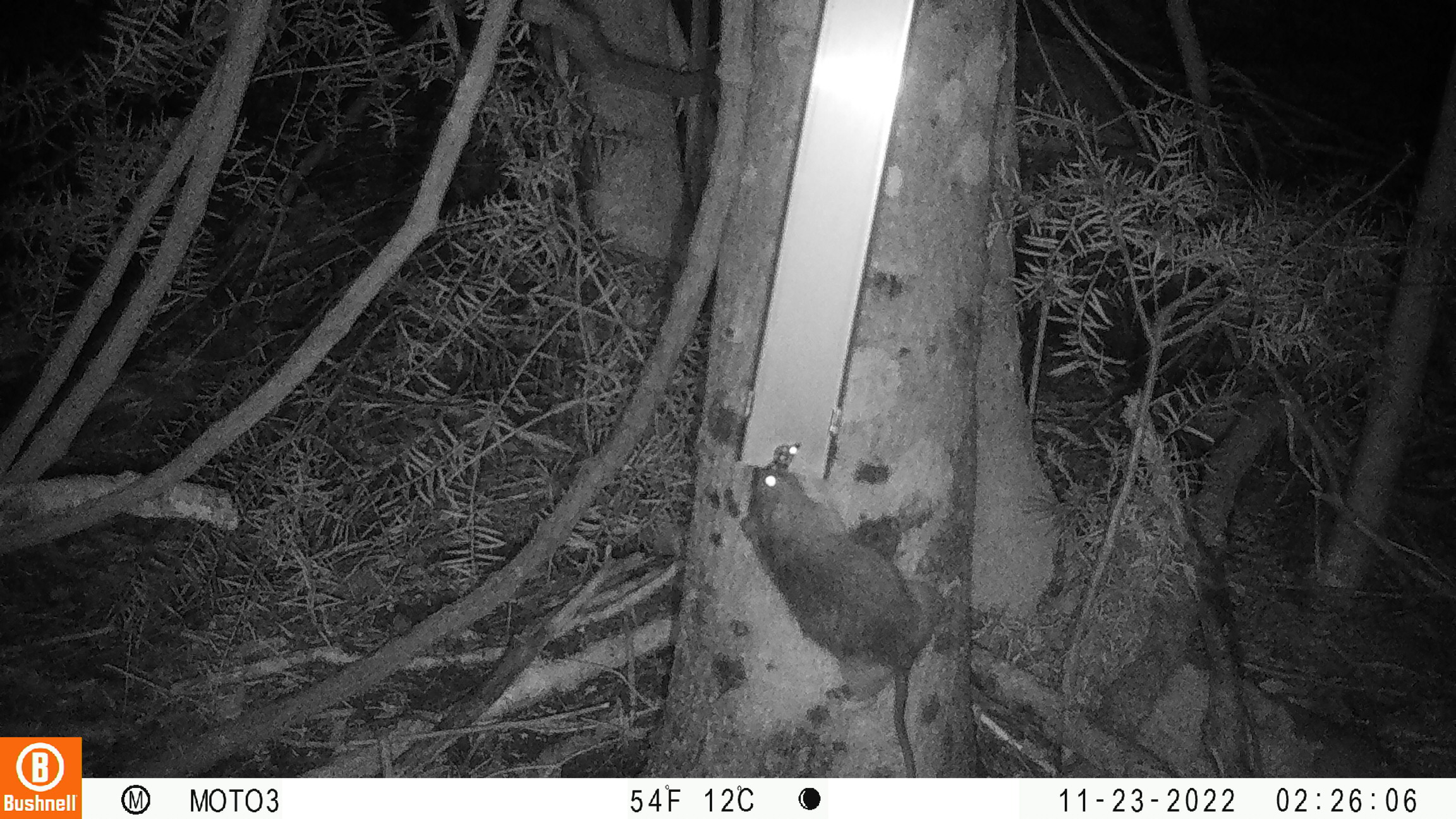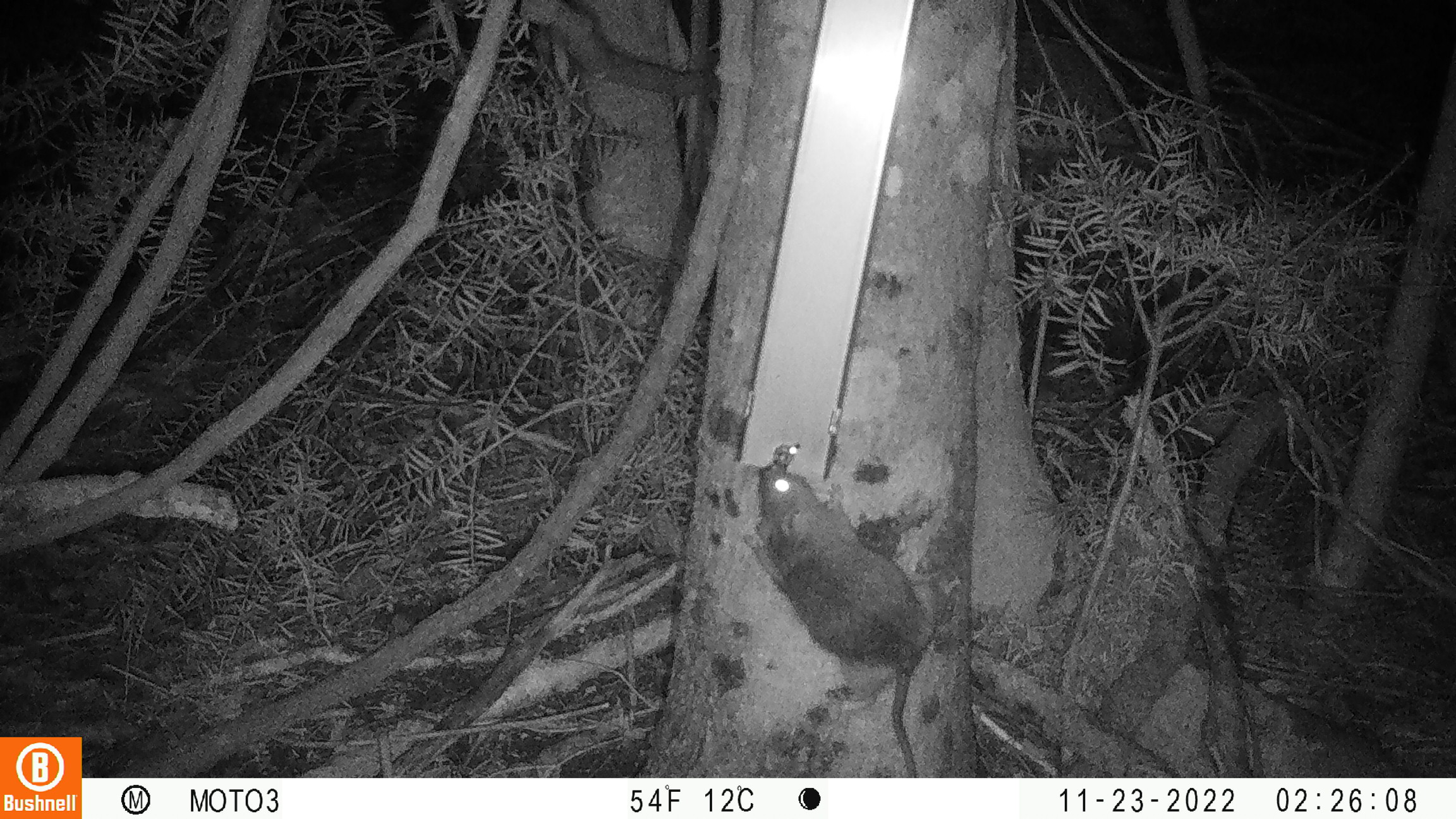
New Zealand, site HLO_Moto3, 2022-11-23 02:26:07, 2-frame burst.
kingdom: Animalia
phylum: Chordata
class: Mammalia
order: Rodentia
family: Muridae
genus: Rattus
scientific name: Rattus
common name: rat